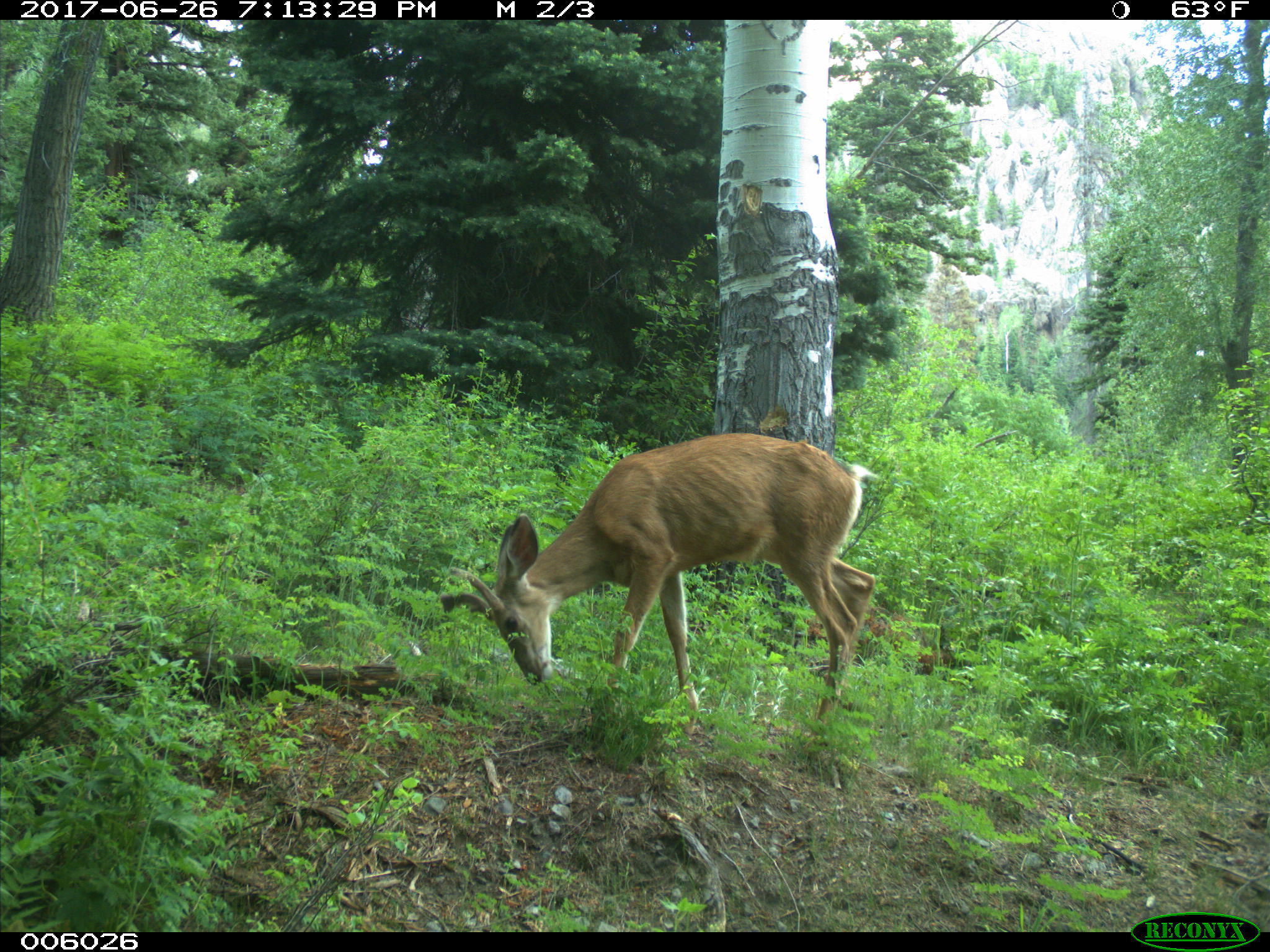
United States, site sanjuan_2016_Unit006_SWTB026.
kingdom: Animalia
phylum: Chordata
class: Mammalia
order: Artiodactyla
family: Cervidae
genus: Odocoileus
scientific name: Odocoileus hemionus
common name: mule deer